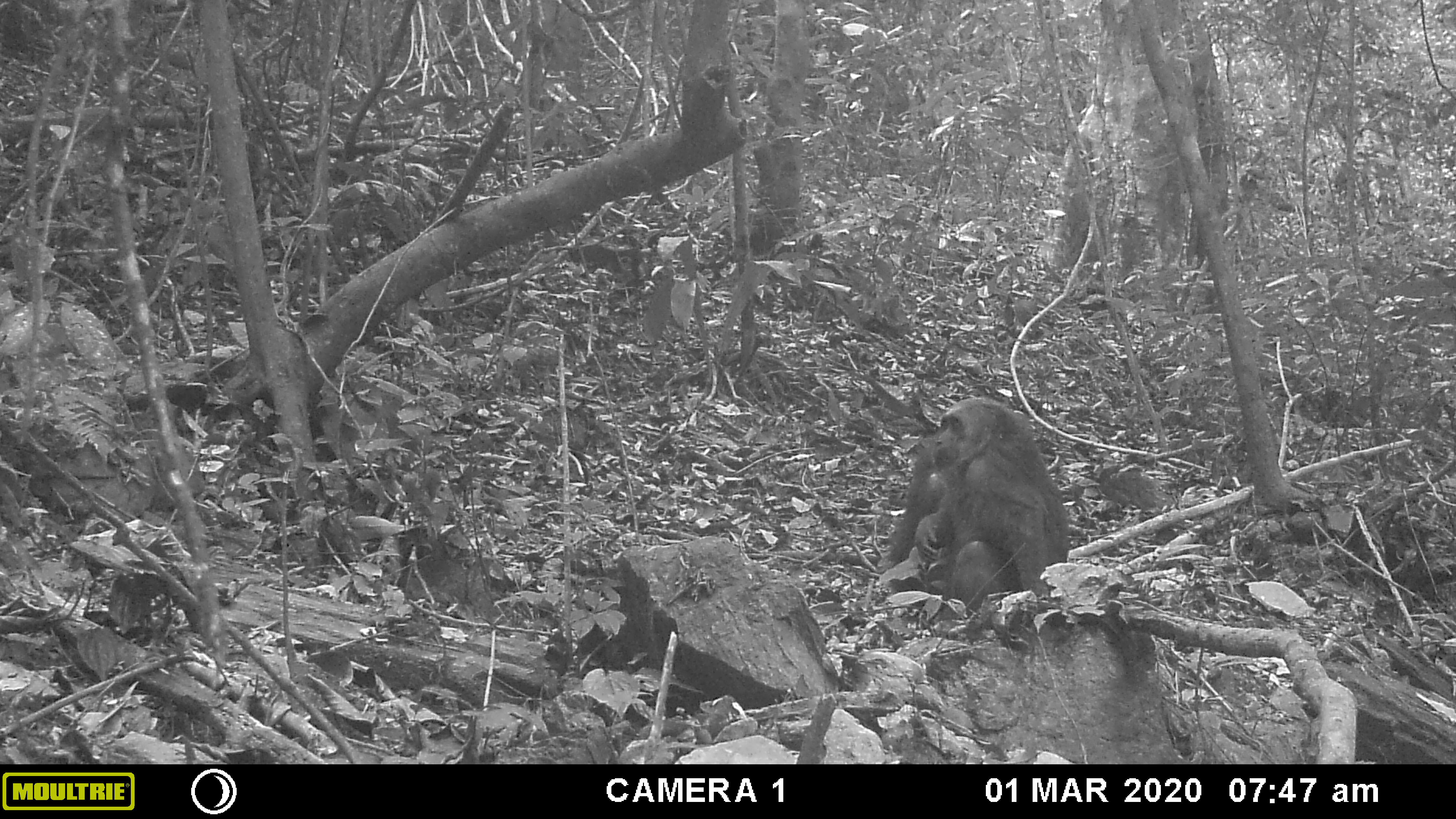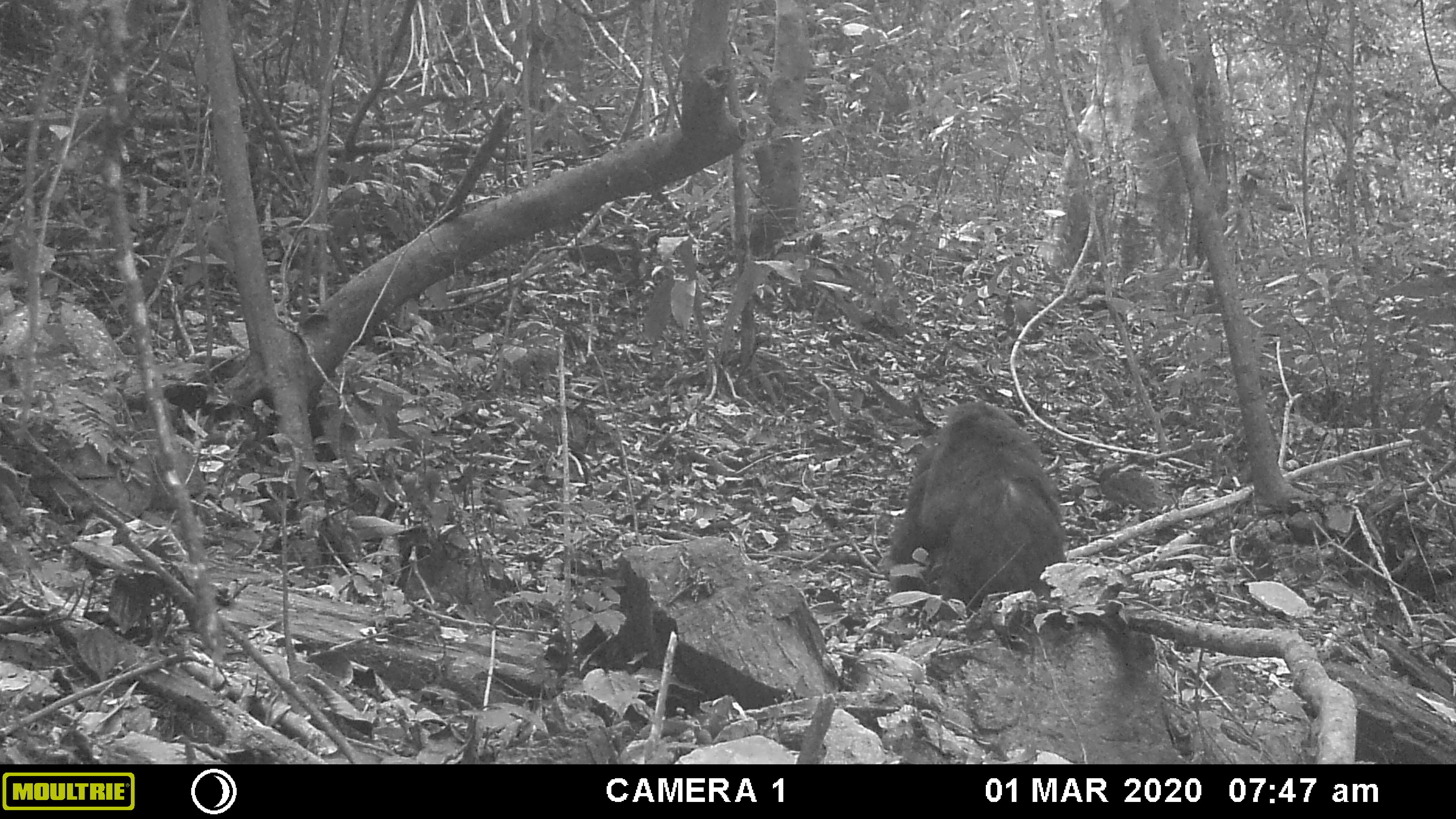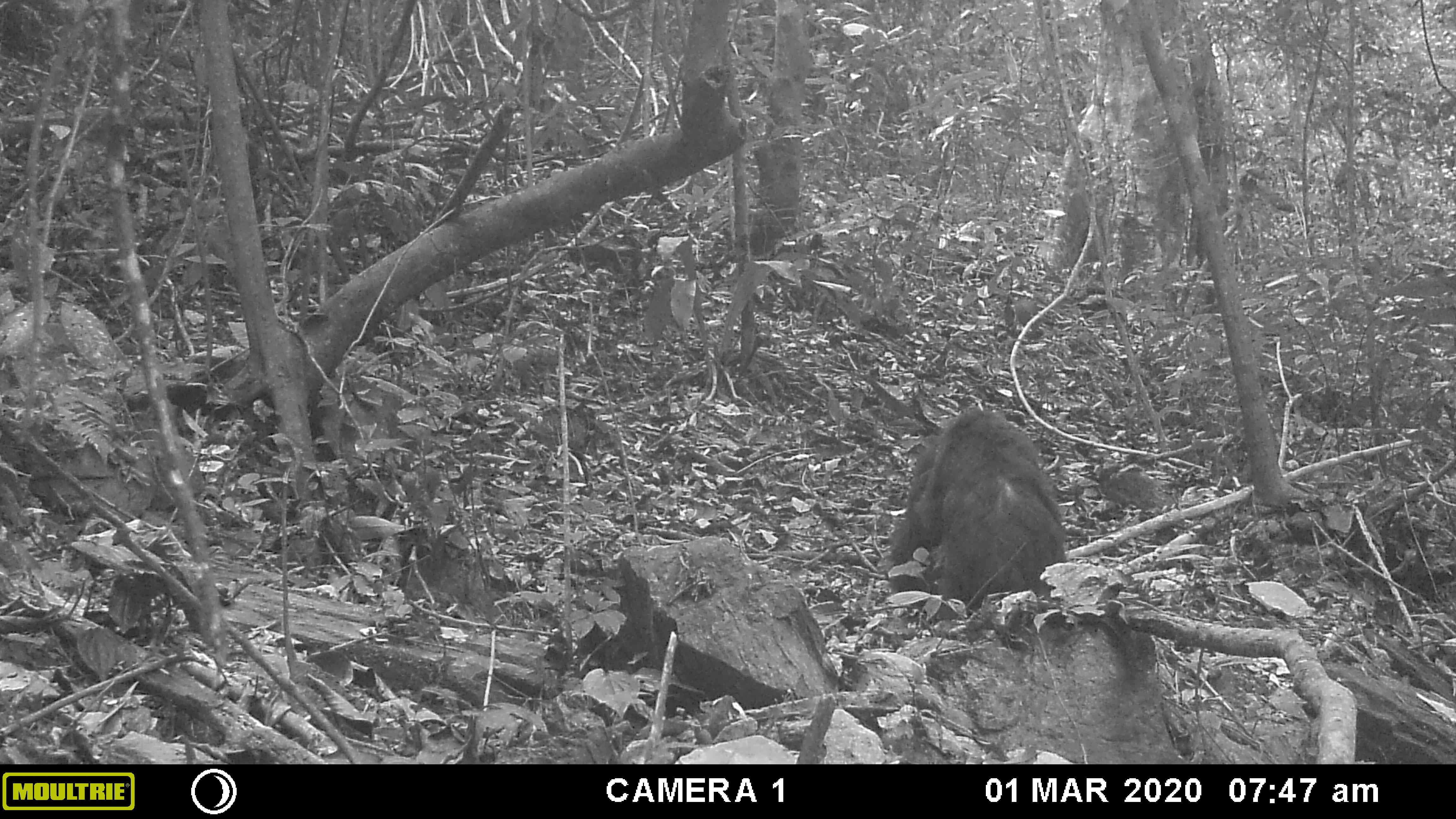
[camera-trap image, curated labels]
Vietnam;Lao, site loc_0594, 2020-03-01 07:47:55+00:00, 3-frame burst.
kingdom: Animalia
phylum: Chordata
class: Mammalia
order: Primates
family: Cercopithecidae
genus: Macaca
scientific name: Macaca arctoides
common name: stump-tailed macaque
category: stump tailed macaque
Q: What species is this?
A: Stump tailed macaque (stump-tailed macaque) (Macaca arctoides).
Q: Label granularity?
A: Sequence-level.